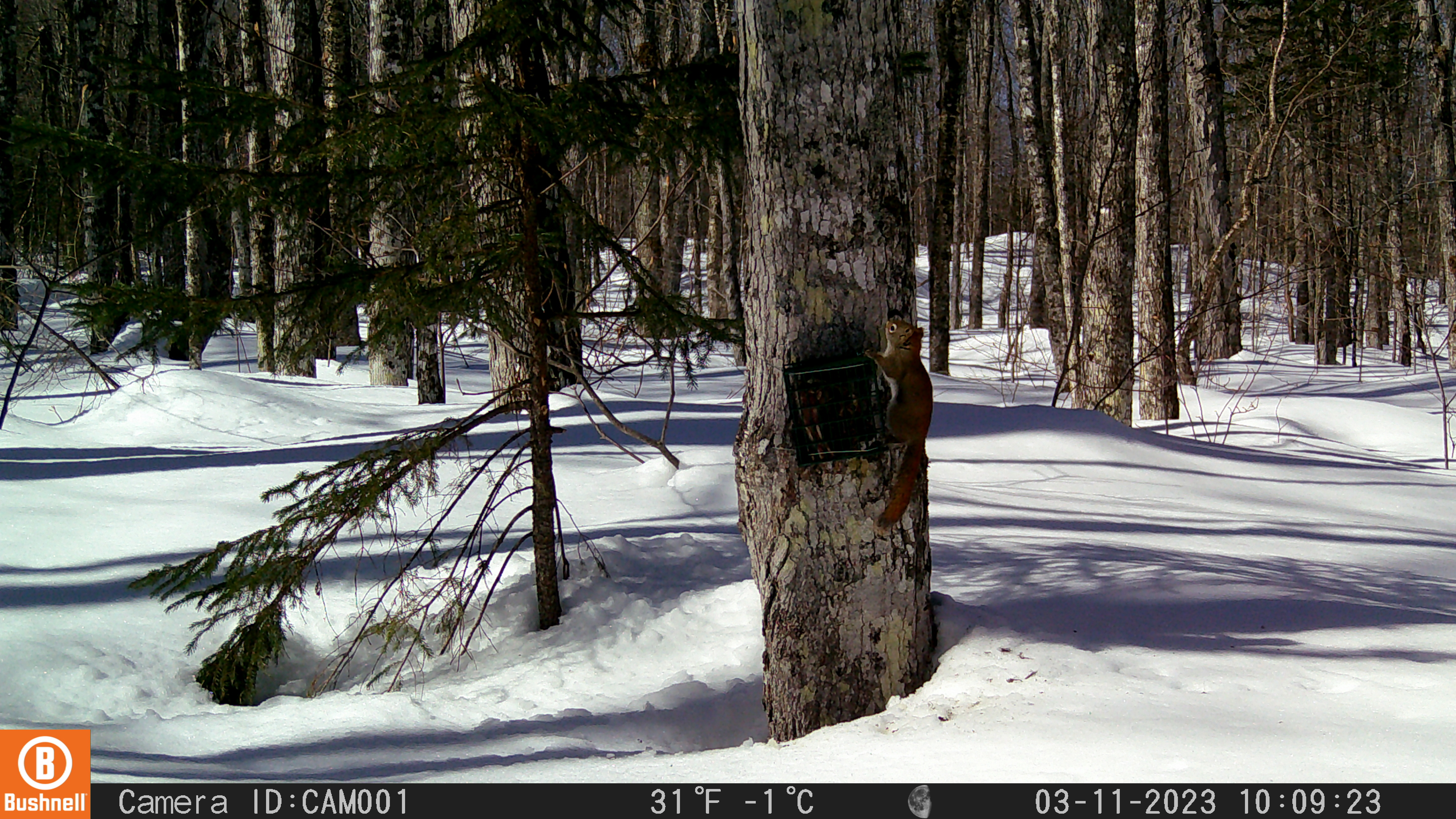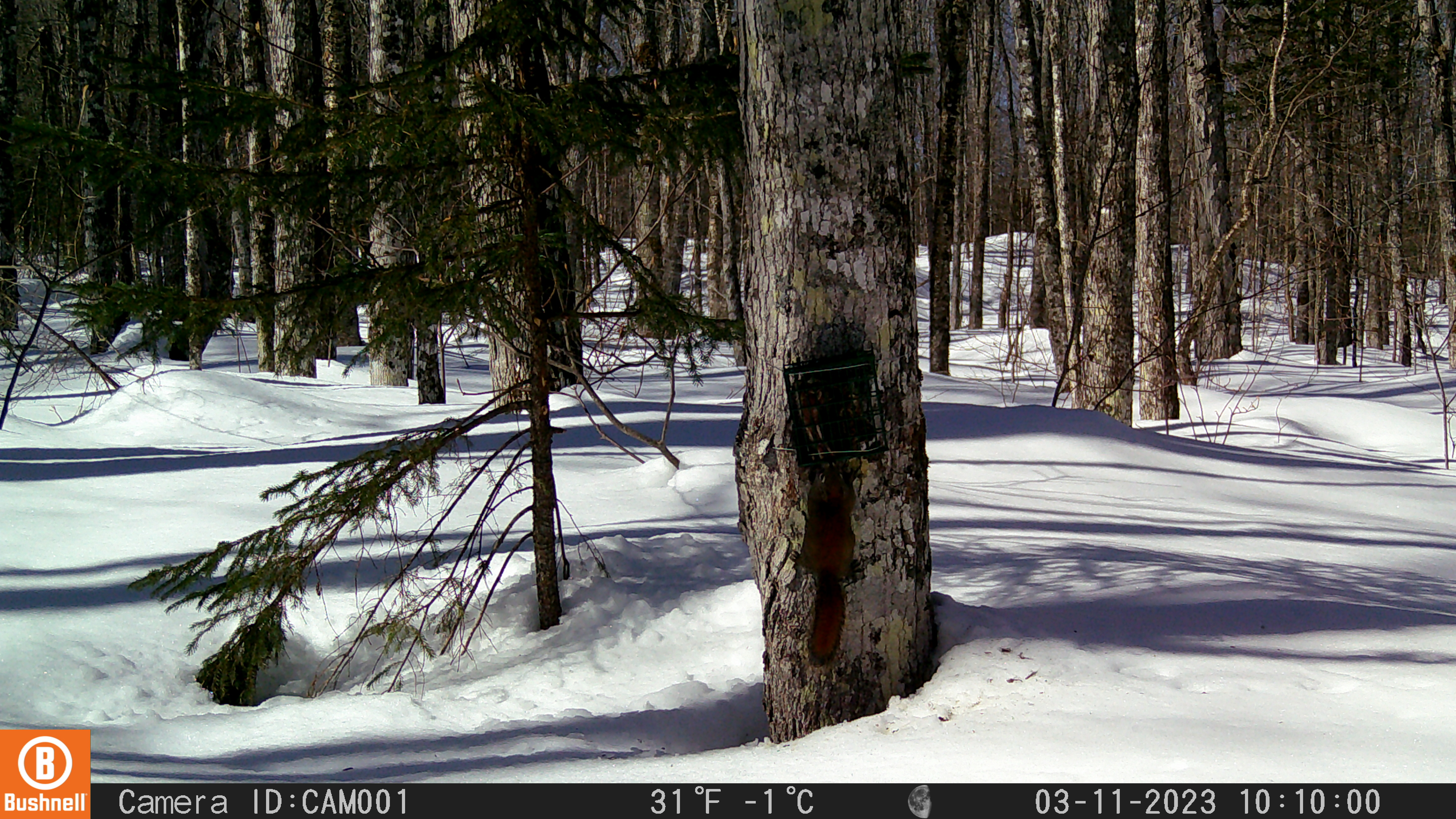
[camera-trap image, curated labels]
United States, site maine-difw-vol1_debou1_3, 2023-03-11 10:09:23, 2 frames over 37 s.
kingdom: Animalia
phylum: Chordata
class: Mammalia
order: Rodentia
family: Sciuridae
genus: Tamiasciurus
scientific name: Tamiasciurus hudsonicus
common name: red squirrel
Red squirrel (Tamiasciurus hudsonicus).